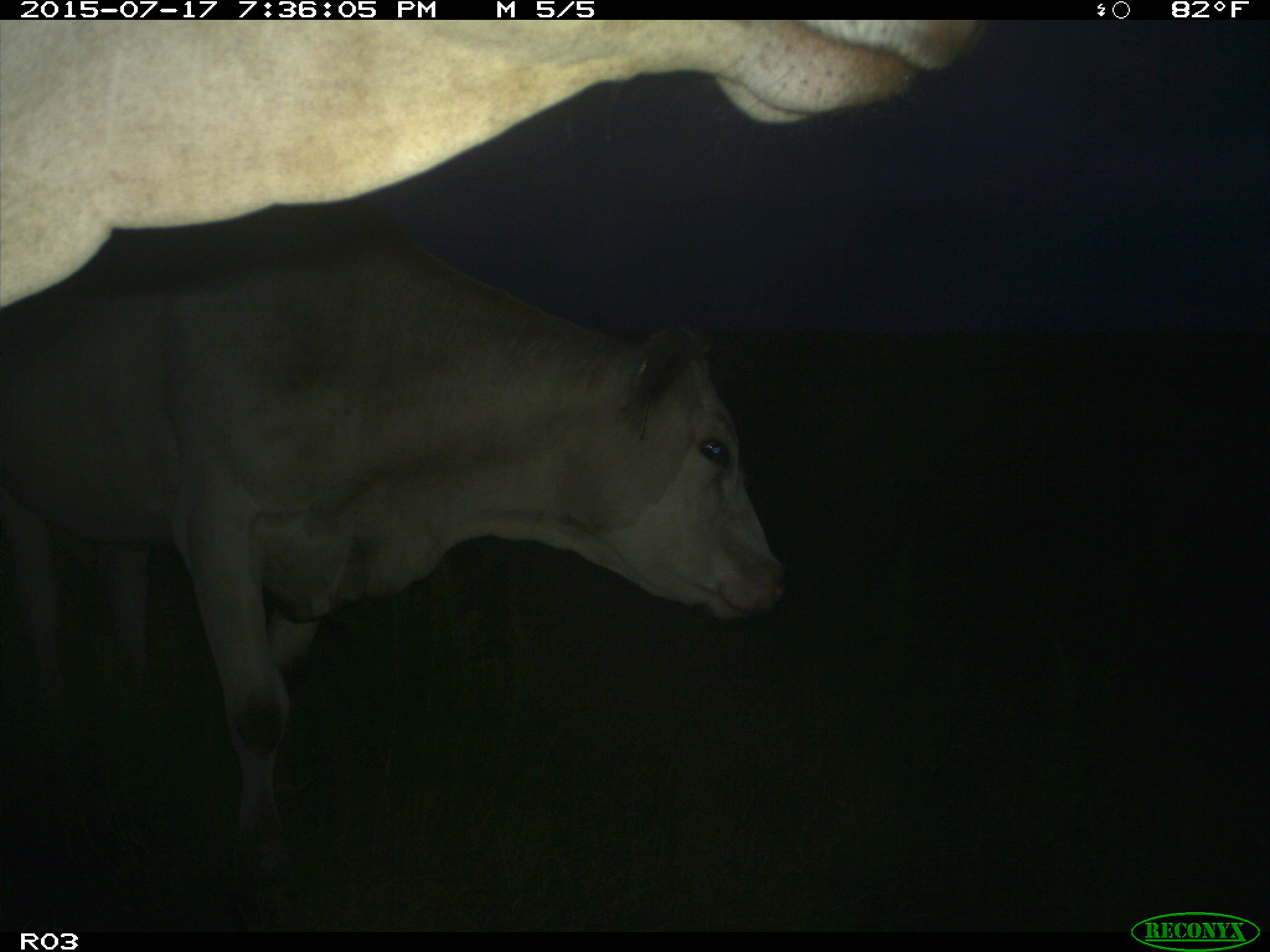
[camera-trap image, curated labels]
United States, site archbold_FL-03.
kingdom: Animalia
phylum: Chordata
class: Mammalia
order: Artiodactyla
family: Bovidae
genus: Bos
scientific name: Bos taurus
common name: domestic cow